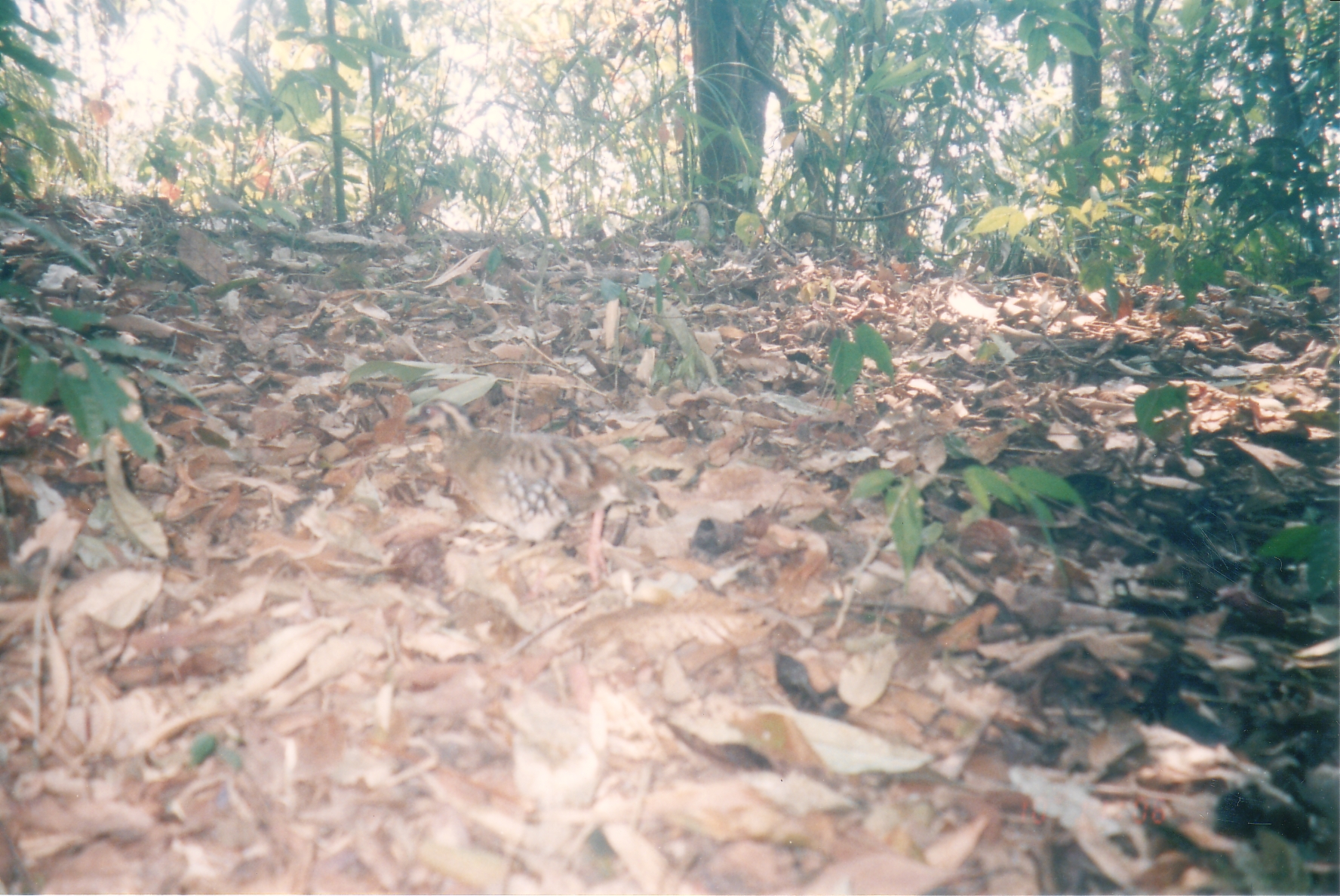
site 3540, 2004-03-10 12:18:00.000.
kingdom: Animalia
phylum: Chordata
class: Aves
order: Galliformes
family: Phasianidae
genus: Arborophila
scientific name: Arborophila brunneopectus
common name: bar-backed partridge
Arborophila brunneopectus (bar-backed partridge), count 1.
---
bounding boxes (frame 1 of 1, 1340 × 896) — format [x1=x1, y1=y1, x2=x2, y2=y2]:
arborophila brunneopectus: [x1=402, y1=391, x2=663, y2=579]